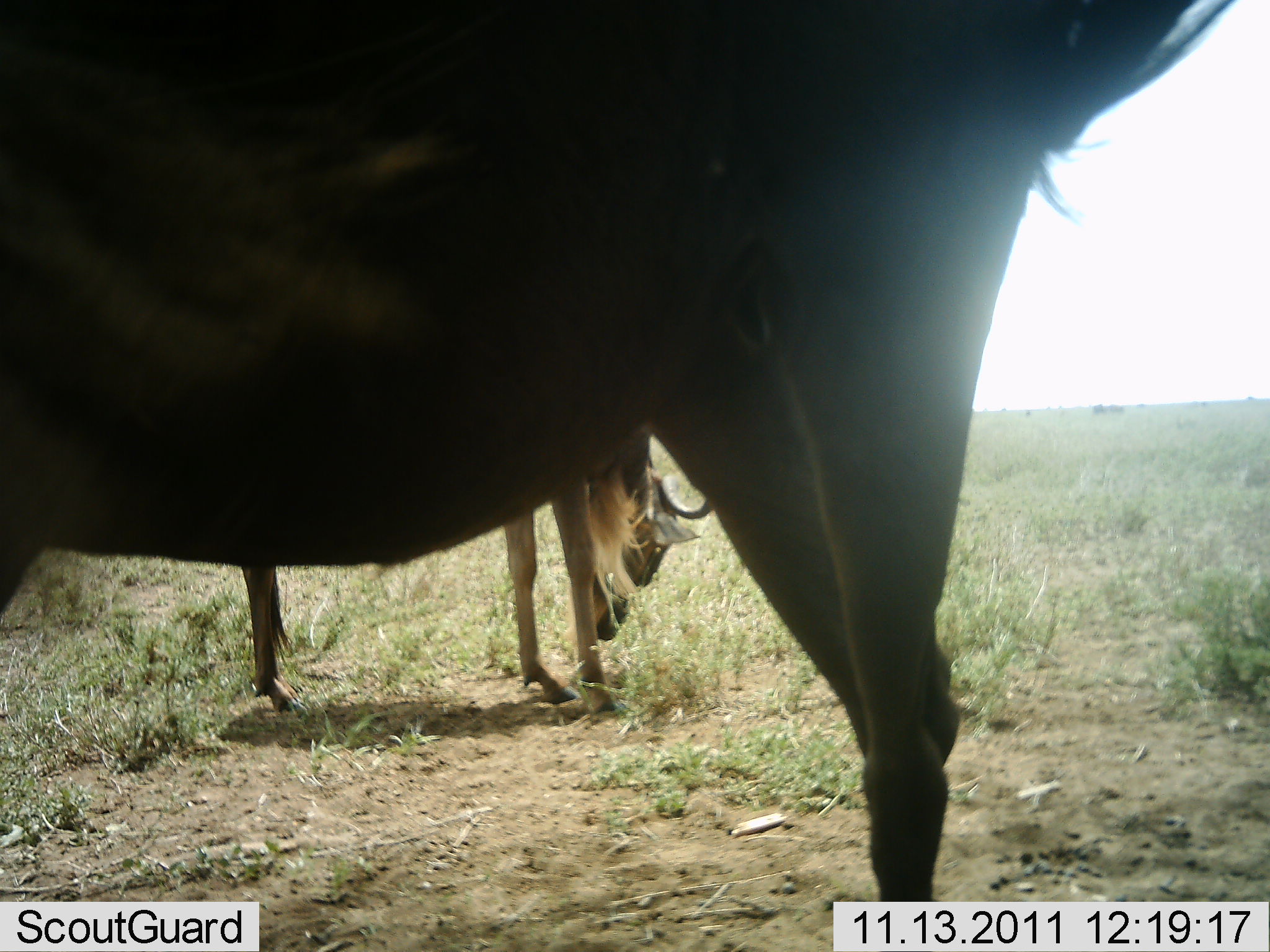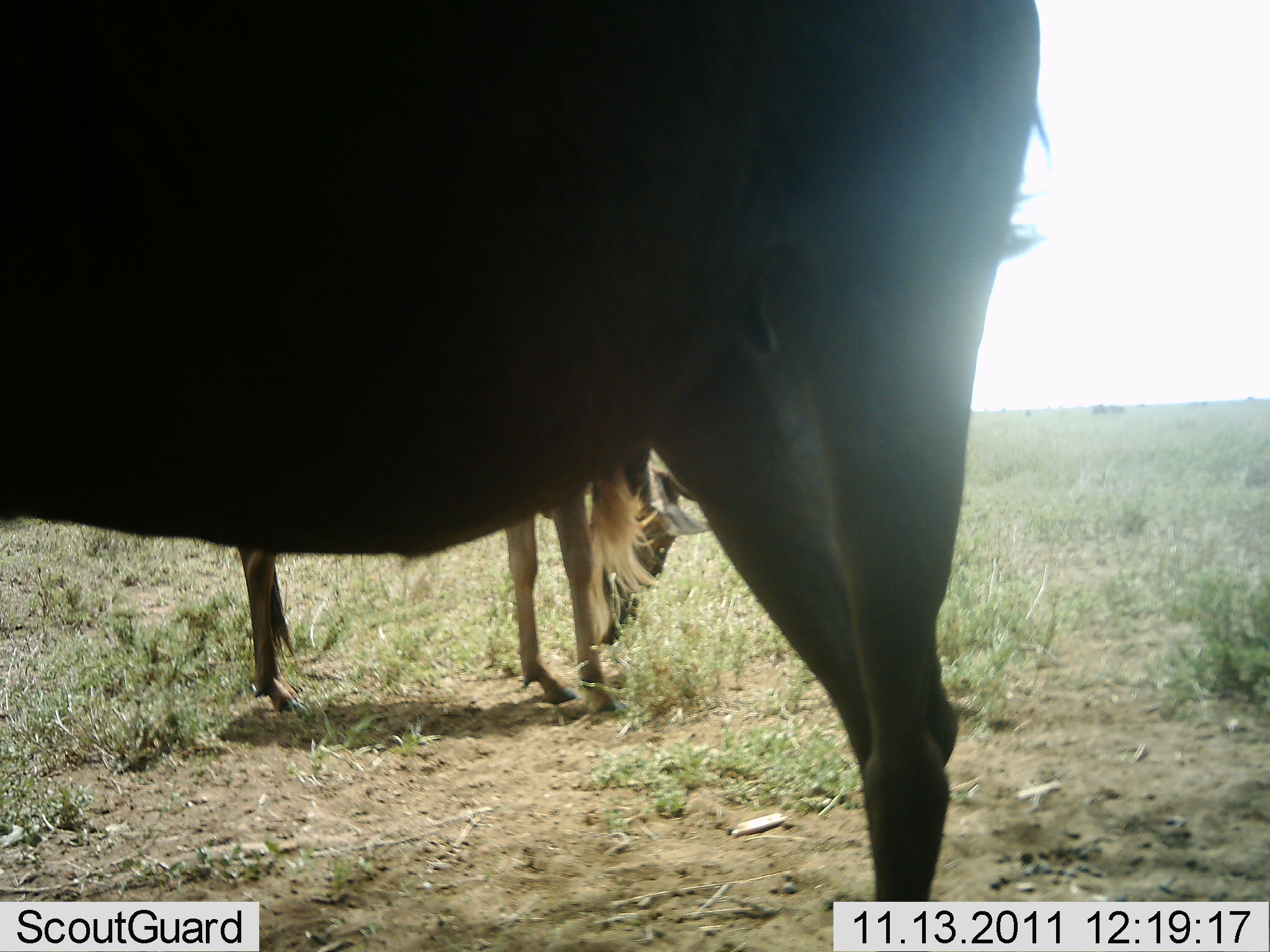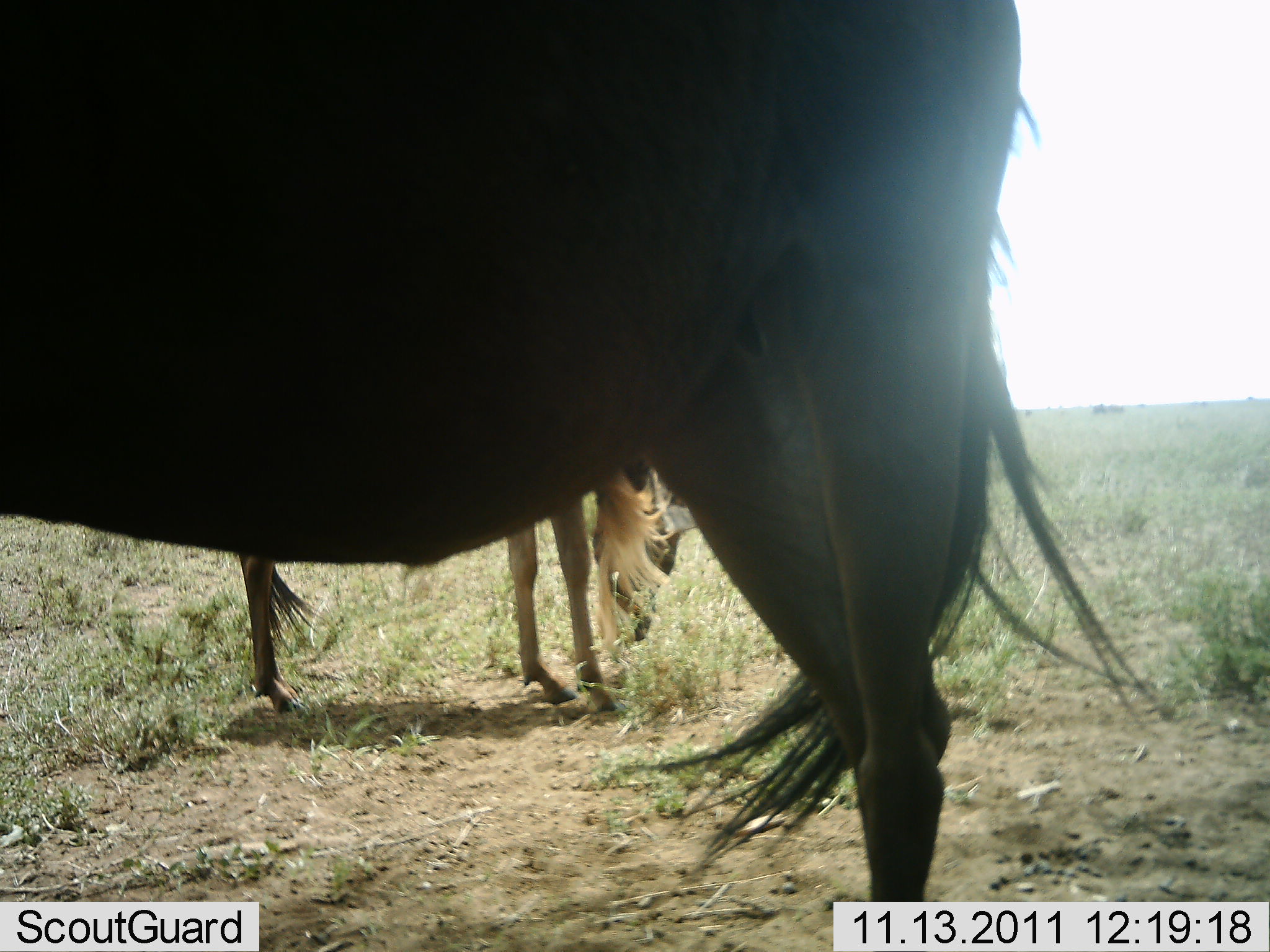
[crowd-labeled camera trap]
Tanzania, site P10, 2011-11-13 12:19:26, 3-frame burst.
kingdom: Animalia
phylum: Chordata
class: Mammalia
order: Artiodactyla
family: Bovidae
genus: Connochaetes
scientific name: Connochaetes taurinus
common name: blue wildebeest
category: wildebeest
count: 2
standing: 92%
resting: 0%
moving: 0%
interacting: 0%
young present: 8%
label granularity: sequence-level